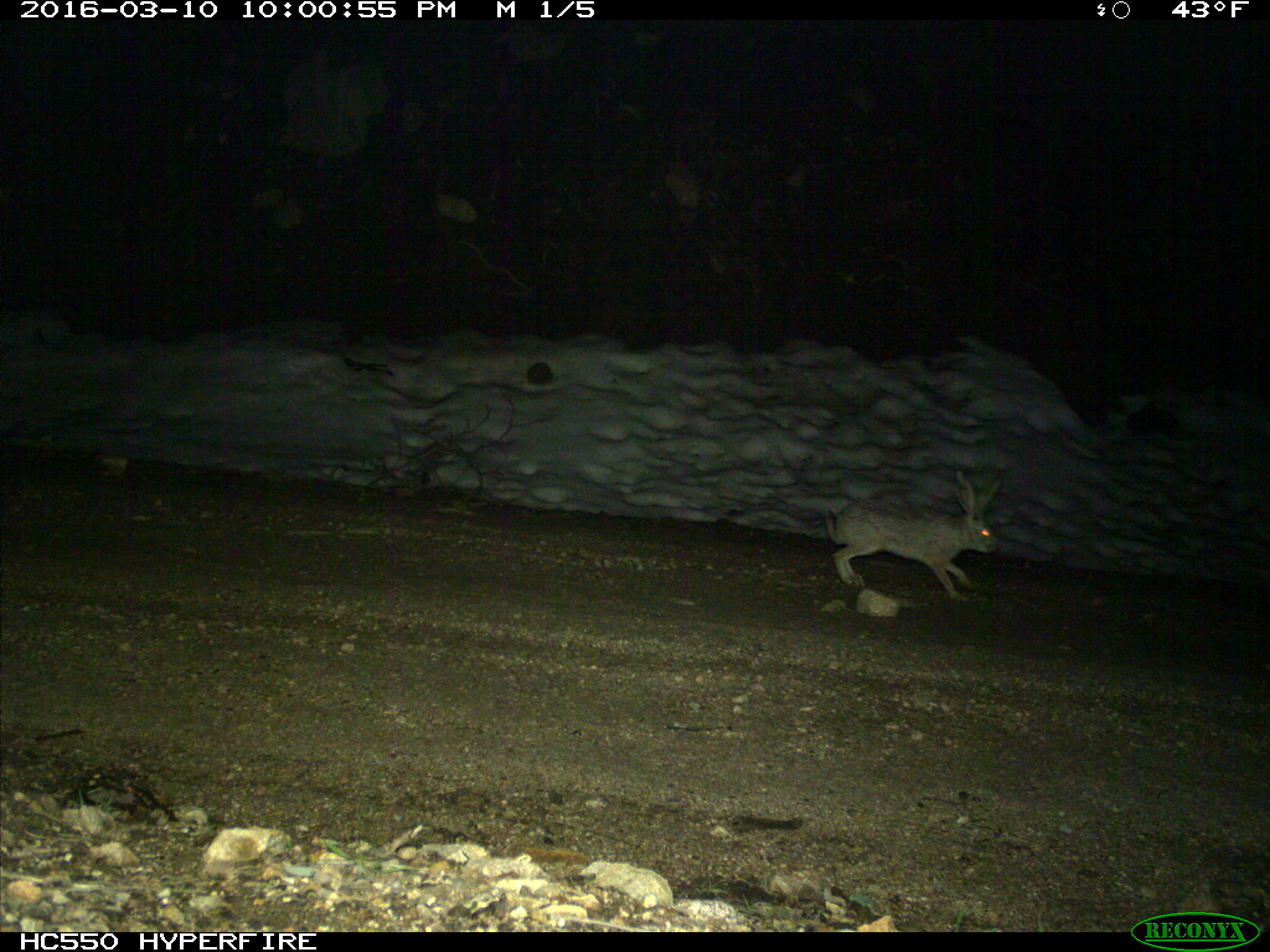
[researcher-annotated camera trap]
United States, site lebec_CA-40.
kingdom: Animalia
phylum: Chordata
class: Mammalia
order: Lagomorpha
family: Leporidae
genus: Lepus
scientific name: Lepus californicus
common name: black-tailed jackrabbit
Lepus californicus (black-tailed jackrabbit).